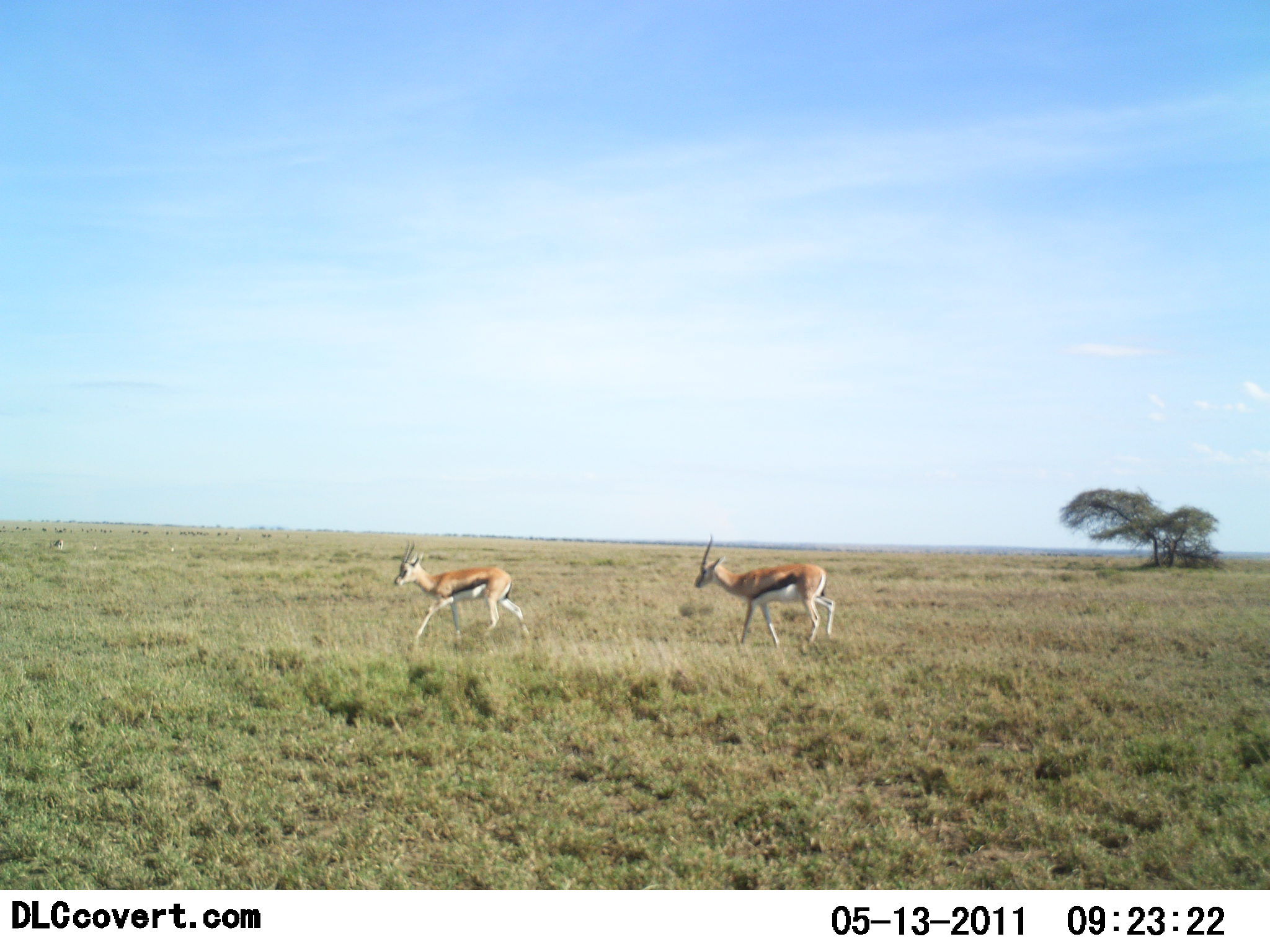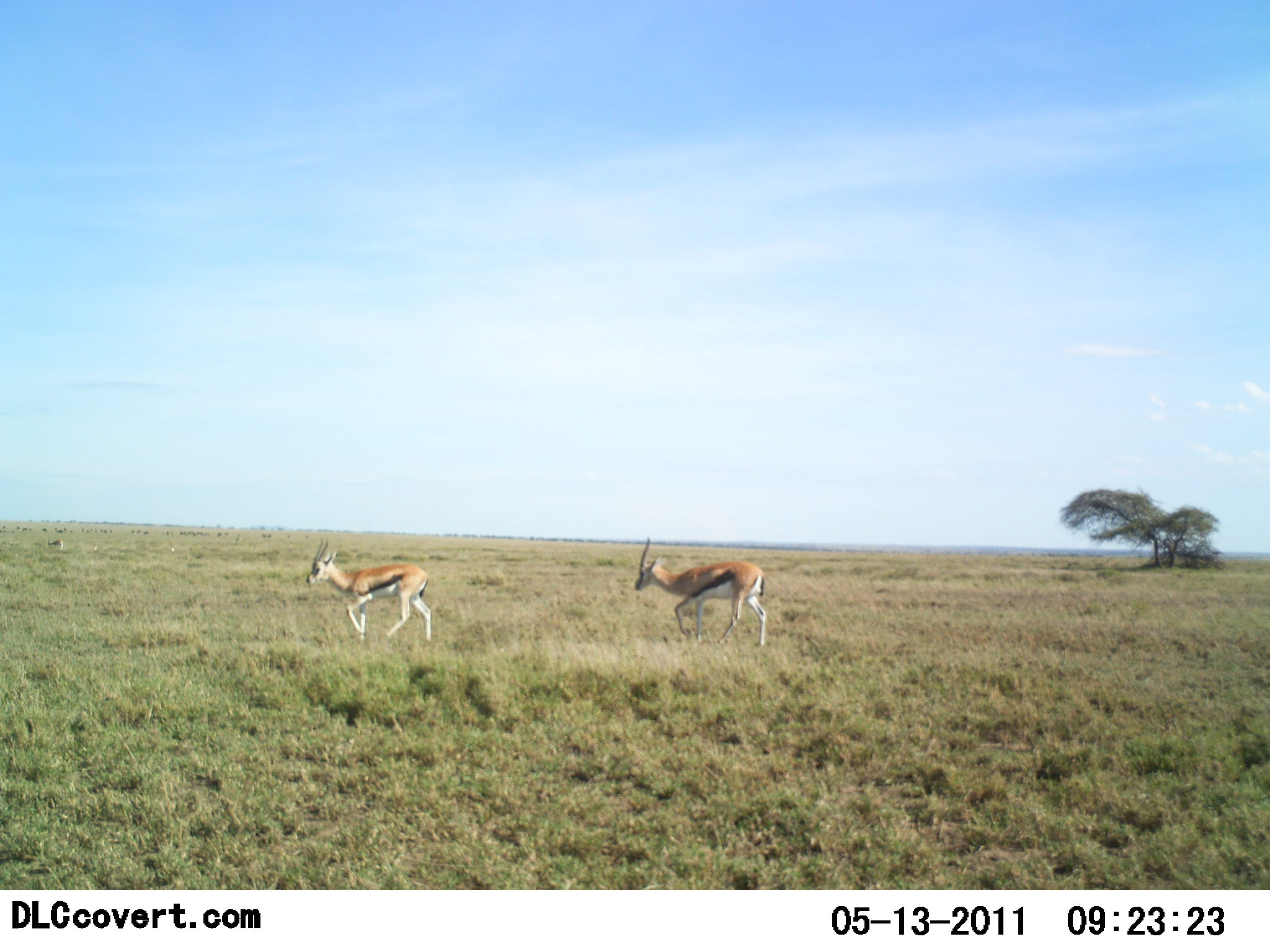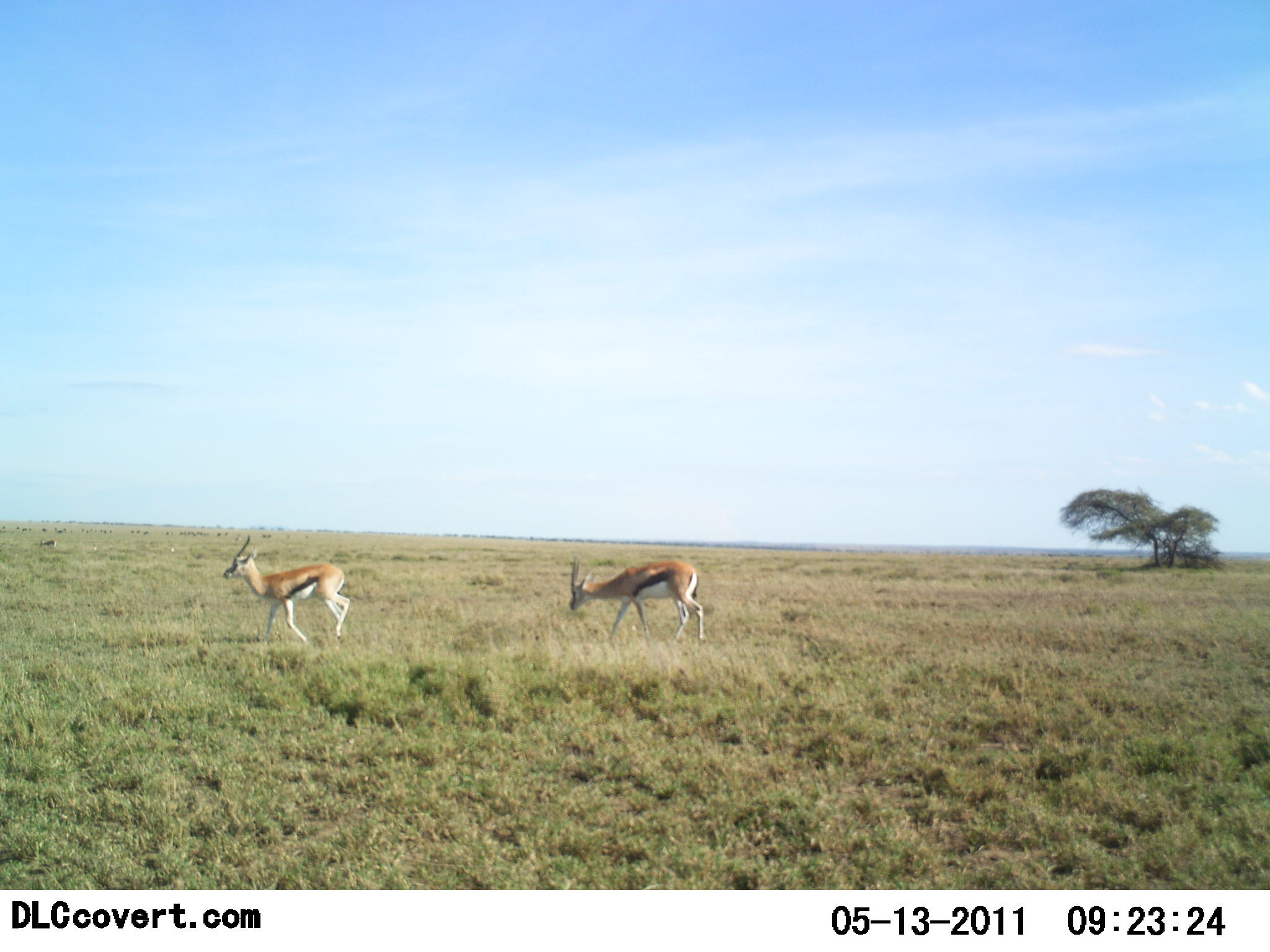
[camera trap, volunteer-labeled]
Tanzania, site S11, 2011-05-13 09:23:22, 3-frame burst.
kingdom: Animalia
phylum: Chordata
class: Mammalia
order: Artiodactyla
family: Bovidae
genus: Eudorcas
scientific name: Eudorcas thomsonii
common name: thomson's gazelle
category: gazellethomsons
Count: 2.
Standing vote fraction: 0%.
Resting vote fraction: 0%.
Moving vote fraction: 100%.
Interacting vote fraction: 0%.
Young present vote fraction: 0%.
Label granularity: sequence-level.